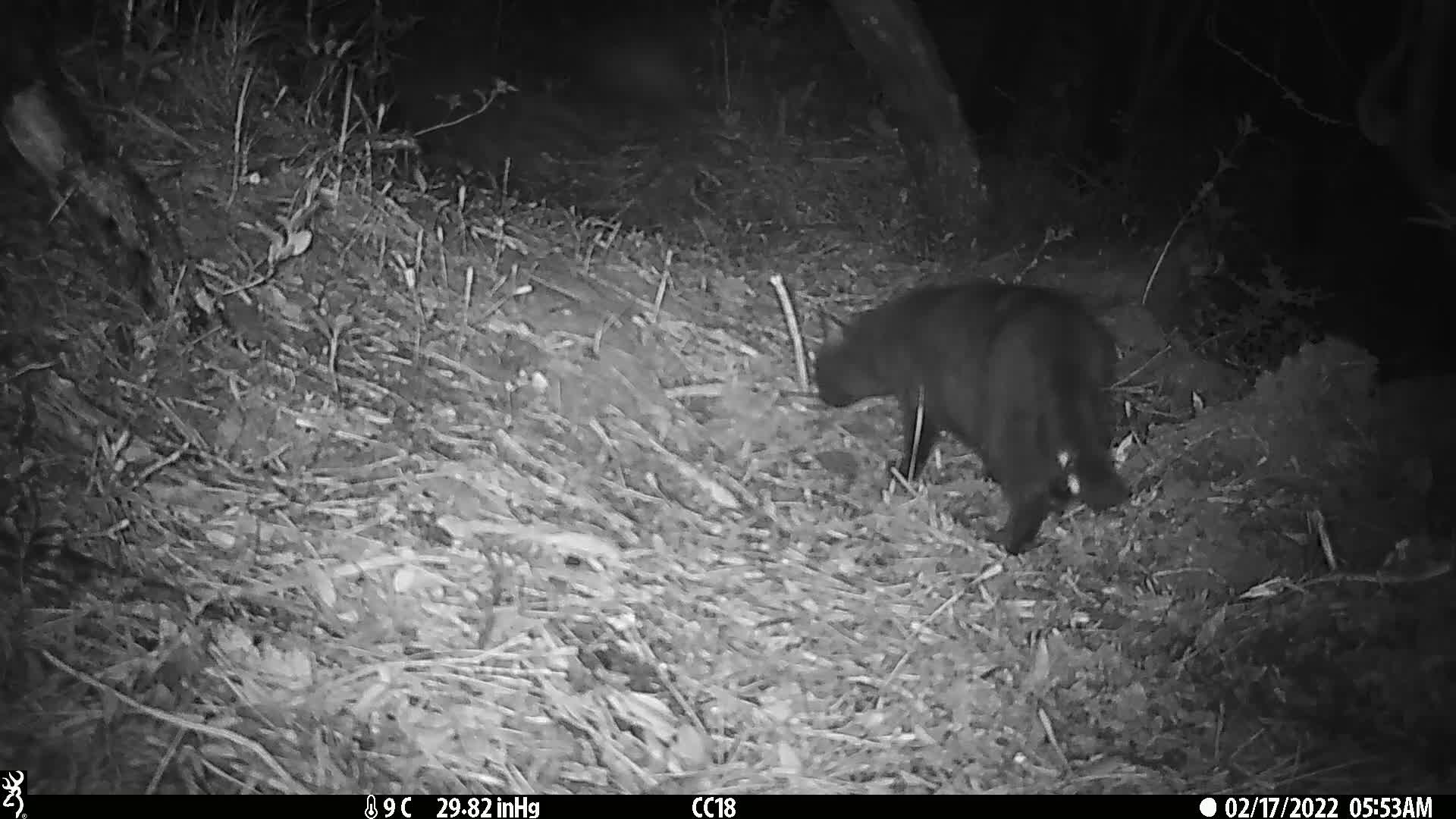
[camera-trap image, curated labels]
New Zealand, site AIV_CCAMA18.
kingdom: Animalia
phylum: Chordata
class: Mammalia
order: Carnivora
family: Felidae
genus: Felis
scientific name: Felis catus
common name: domestic cat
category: cat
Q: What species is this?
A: Cat (domestic cat) (Felis catus).